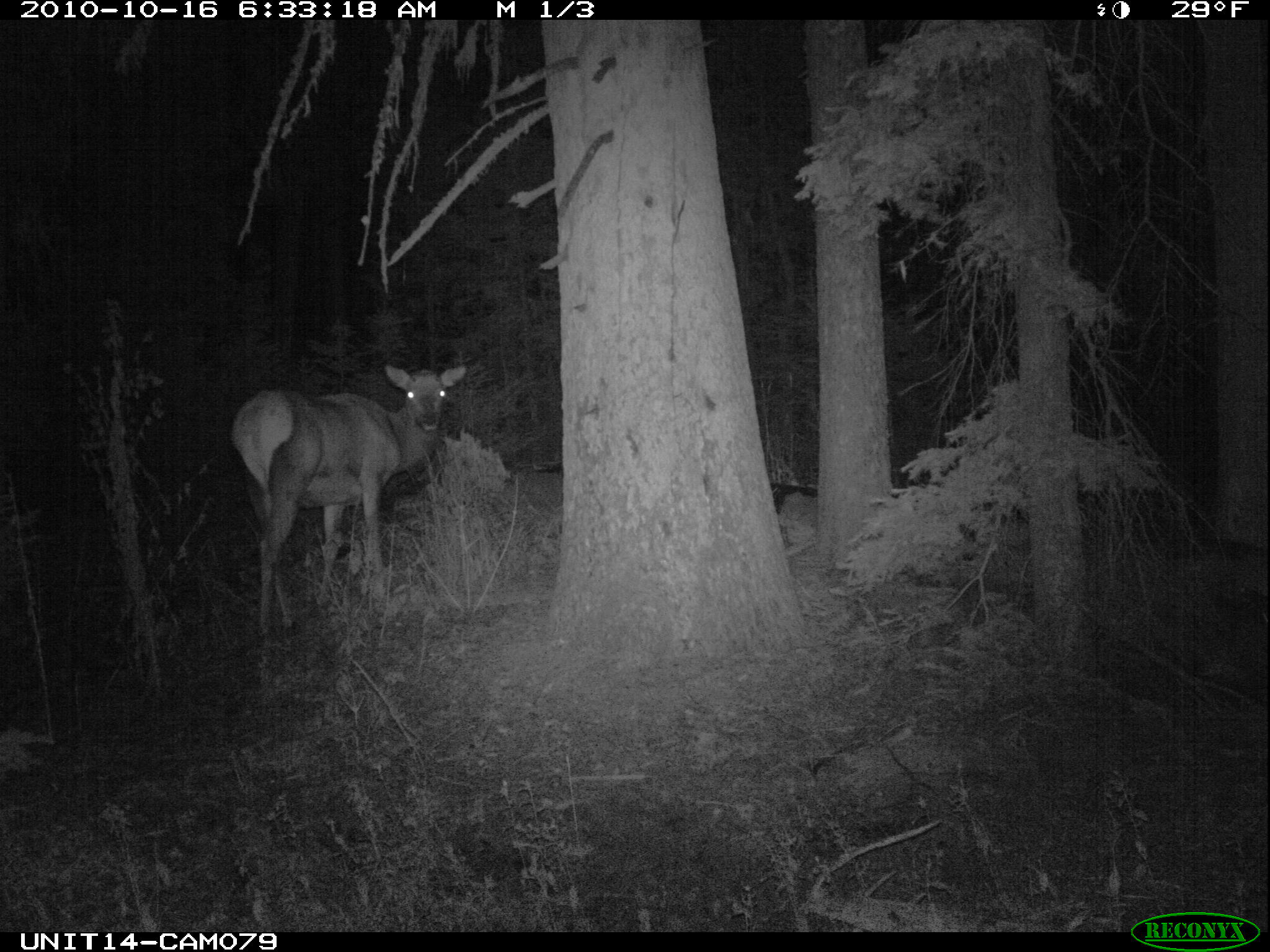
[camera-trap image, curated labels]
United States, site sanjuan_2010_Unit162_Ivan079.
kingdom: Animalia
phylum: Chordata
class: Mammalia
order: Artiodactyla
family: Cervidae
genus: Cervus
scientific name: Cervus elaphus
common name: red deer